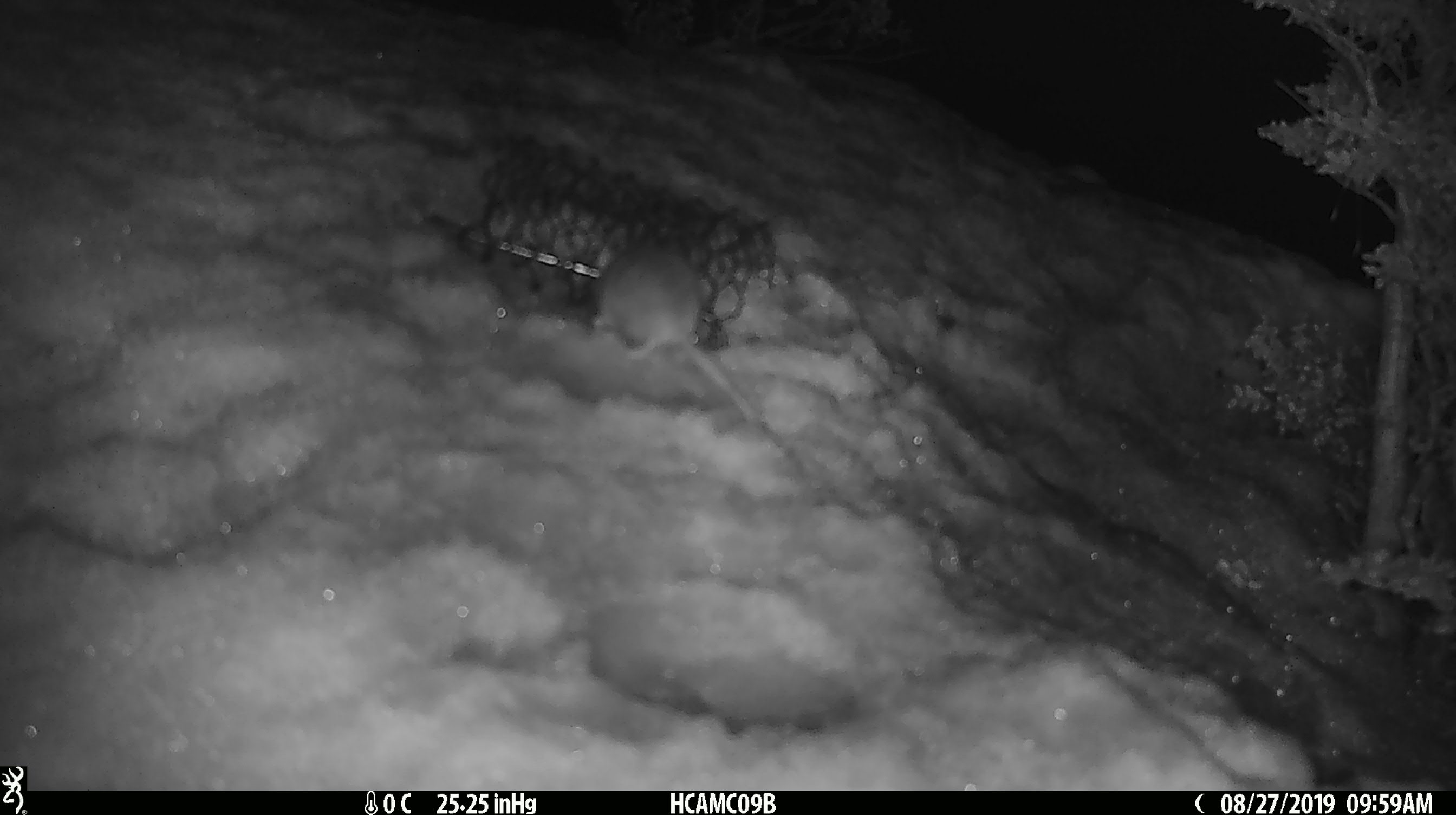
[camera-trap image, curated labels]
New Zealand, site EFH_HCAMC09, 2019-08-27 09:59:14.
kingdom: Animalia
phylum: Chordata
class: Mammalia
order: Rodentia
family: Muridae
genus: Mus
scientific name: Mus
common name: mouse